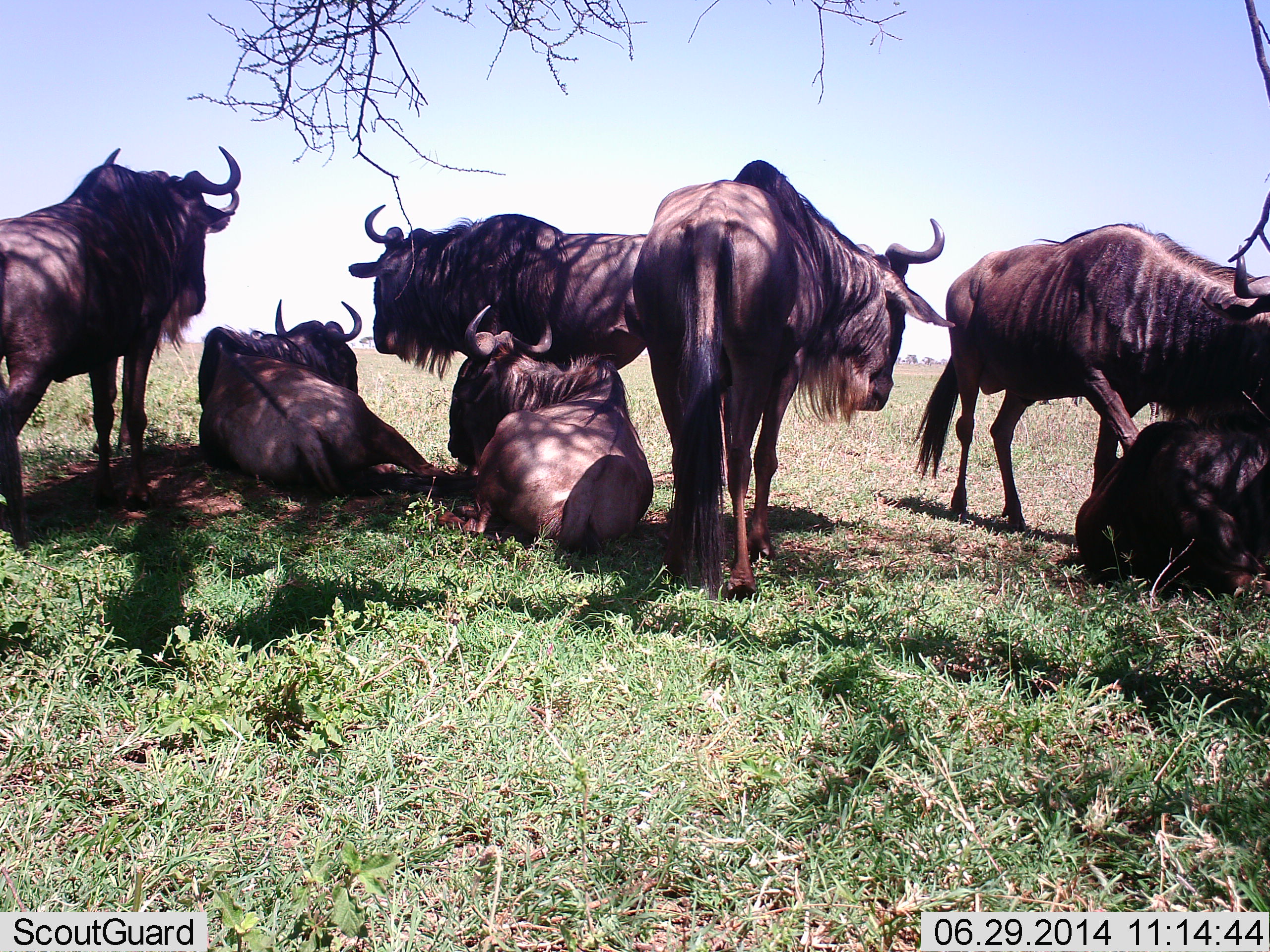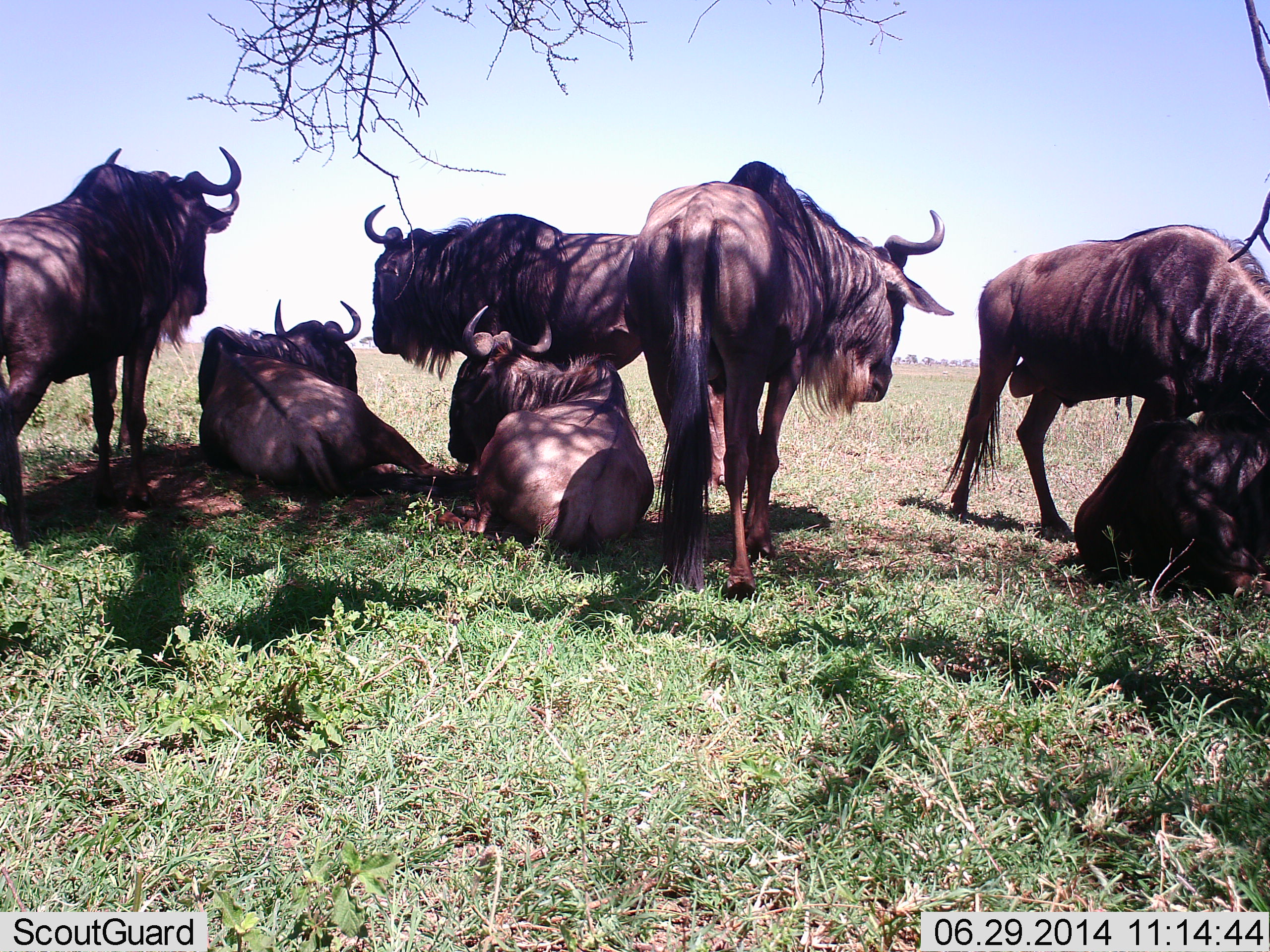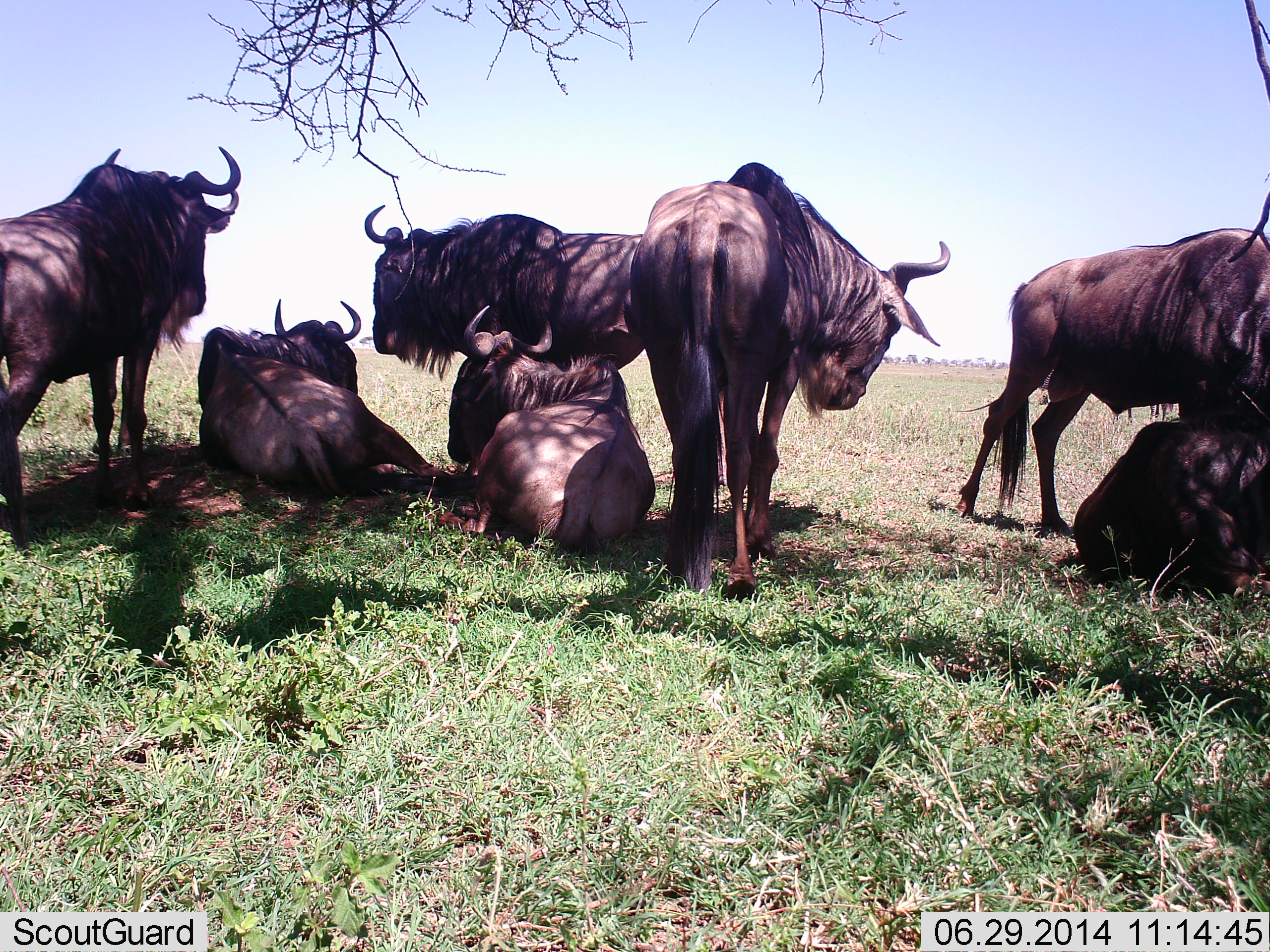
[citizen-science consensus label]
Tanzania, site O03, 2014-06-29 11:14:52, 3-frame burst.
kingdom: Animalia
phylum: Chordata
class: Mammalia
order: Artiodactyla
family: Bovidae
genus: Connochaetes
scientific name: Connochaetes taurinus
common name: blue wildebeest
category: wildebeest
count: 7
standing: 90%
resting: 100%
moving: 20%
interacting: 10%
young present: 0%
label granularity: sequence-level